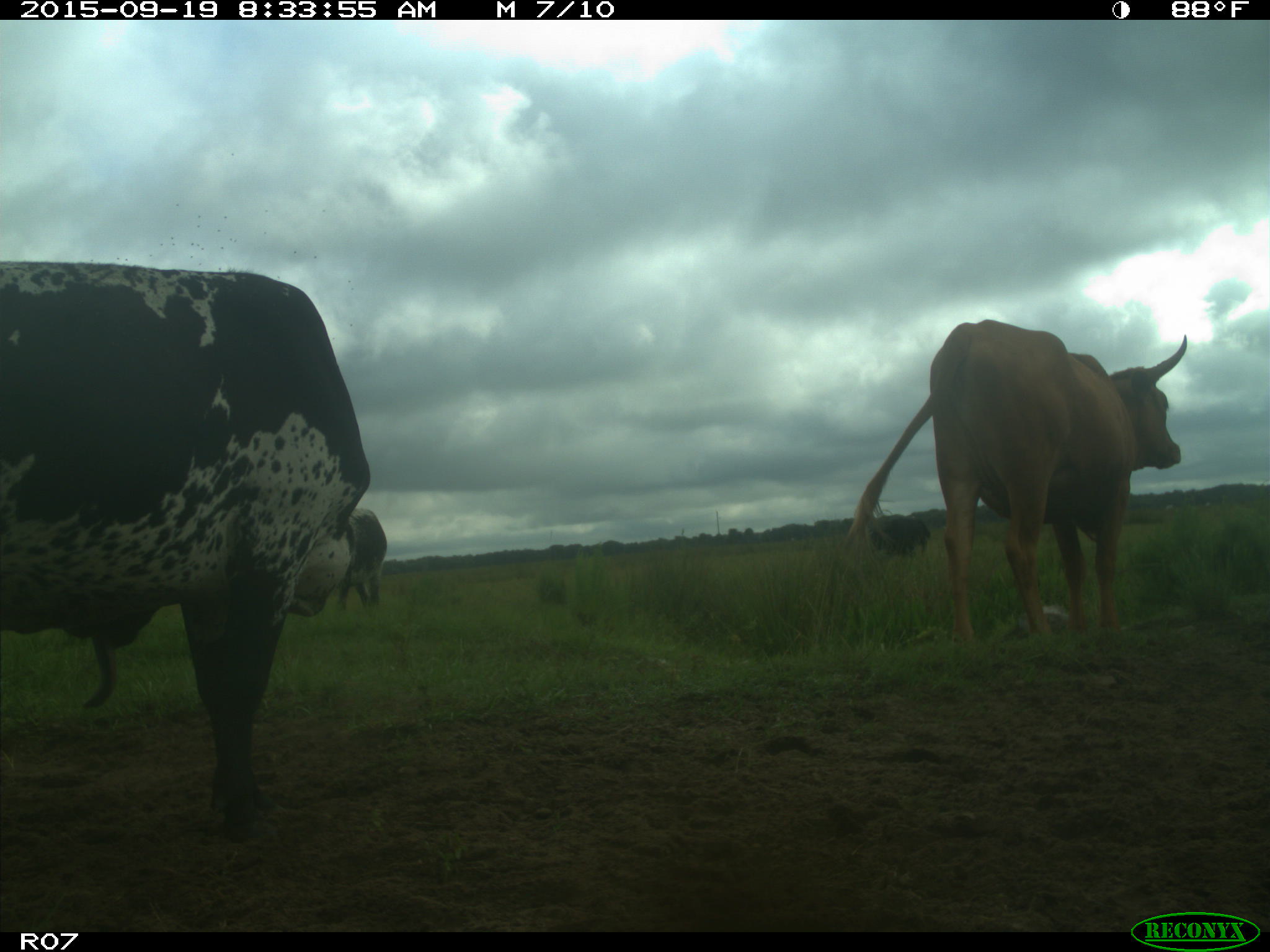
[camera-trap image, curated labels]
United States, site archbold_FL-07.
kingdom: Animalia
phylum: Chordata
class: Mammalia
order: Artiodactyla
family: Bovidae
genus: Bos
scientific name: Bos taurus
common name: domestic cow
Bos taurus (domestic cow).